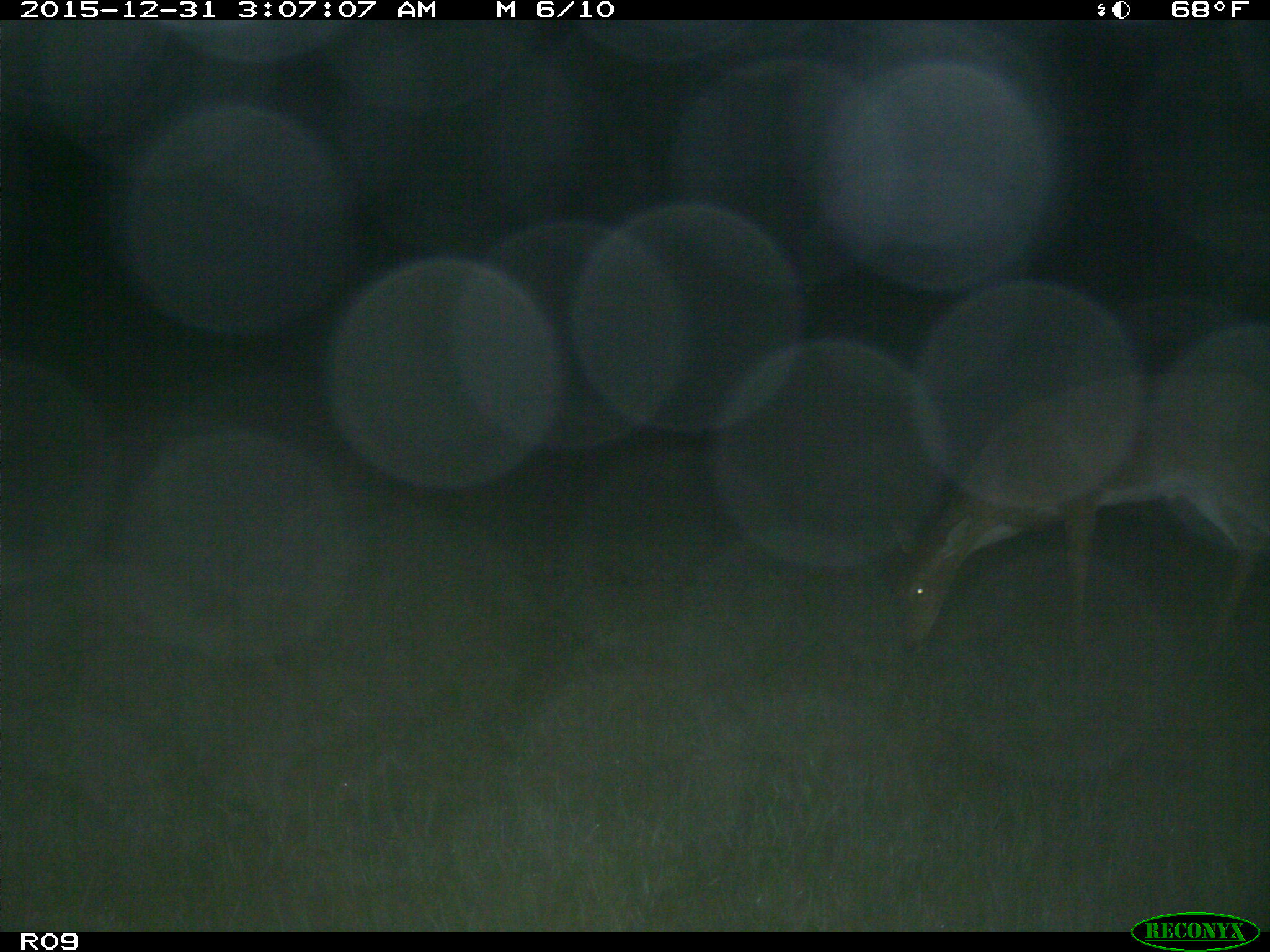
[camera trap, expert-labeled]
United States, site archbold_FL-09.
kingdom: Animalia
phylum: Chordata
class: Mammalia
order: Artiodactyla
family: Cervidae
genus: Odocoileus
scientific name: Odocoileus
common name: deer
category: unidentified deer